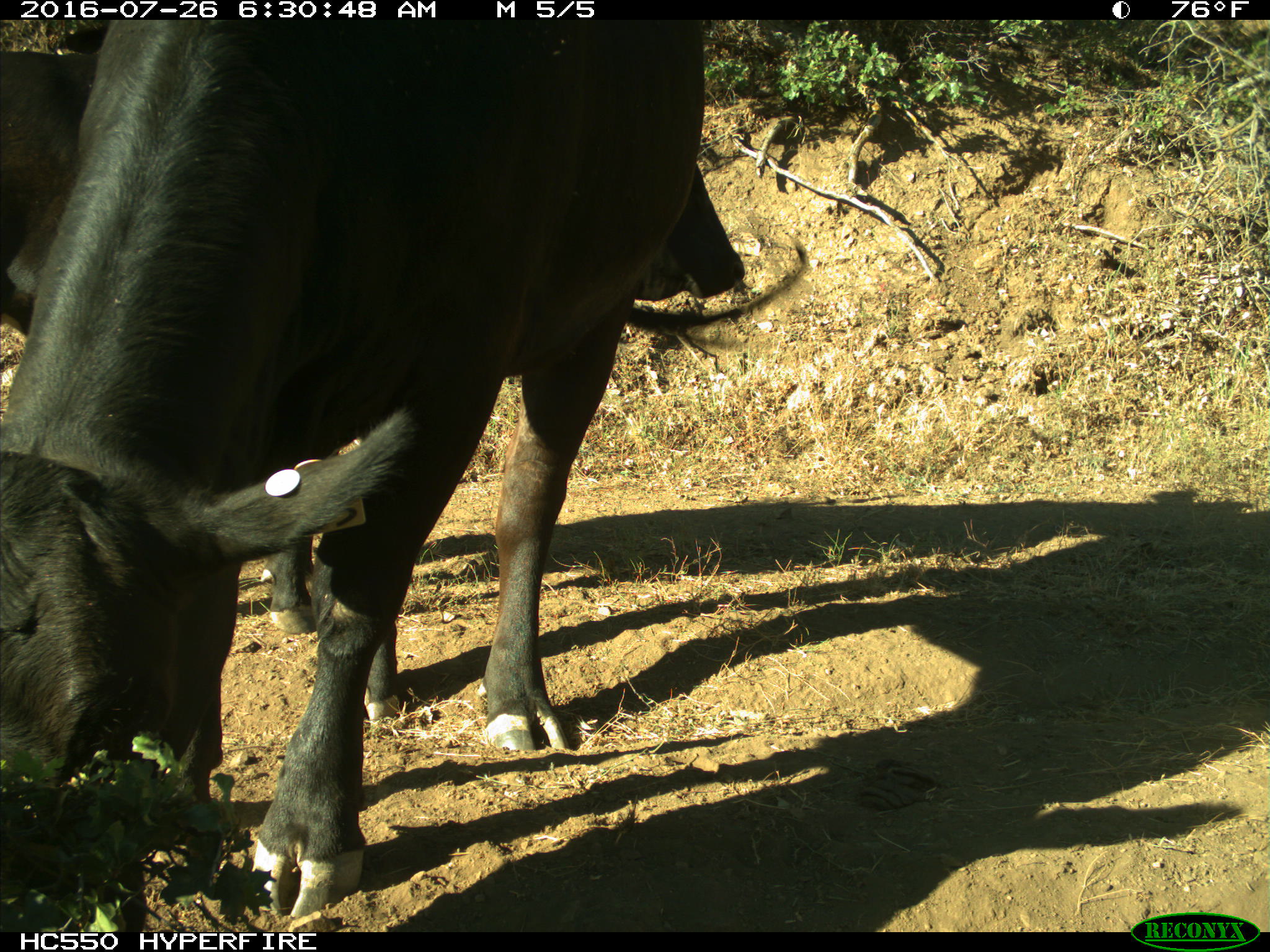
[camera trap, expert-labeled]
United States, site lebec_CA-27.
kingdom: Animalia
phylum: Chordata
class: Mammalia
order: Artiodactyla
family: Bovidae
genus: Bos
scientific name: Bos taurus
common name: domestic cow